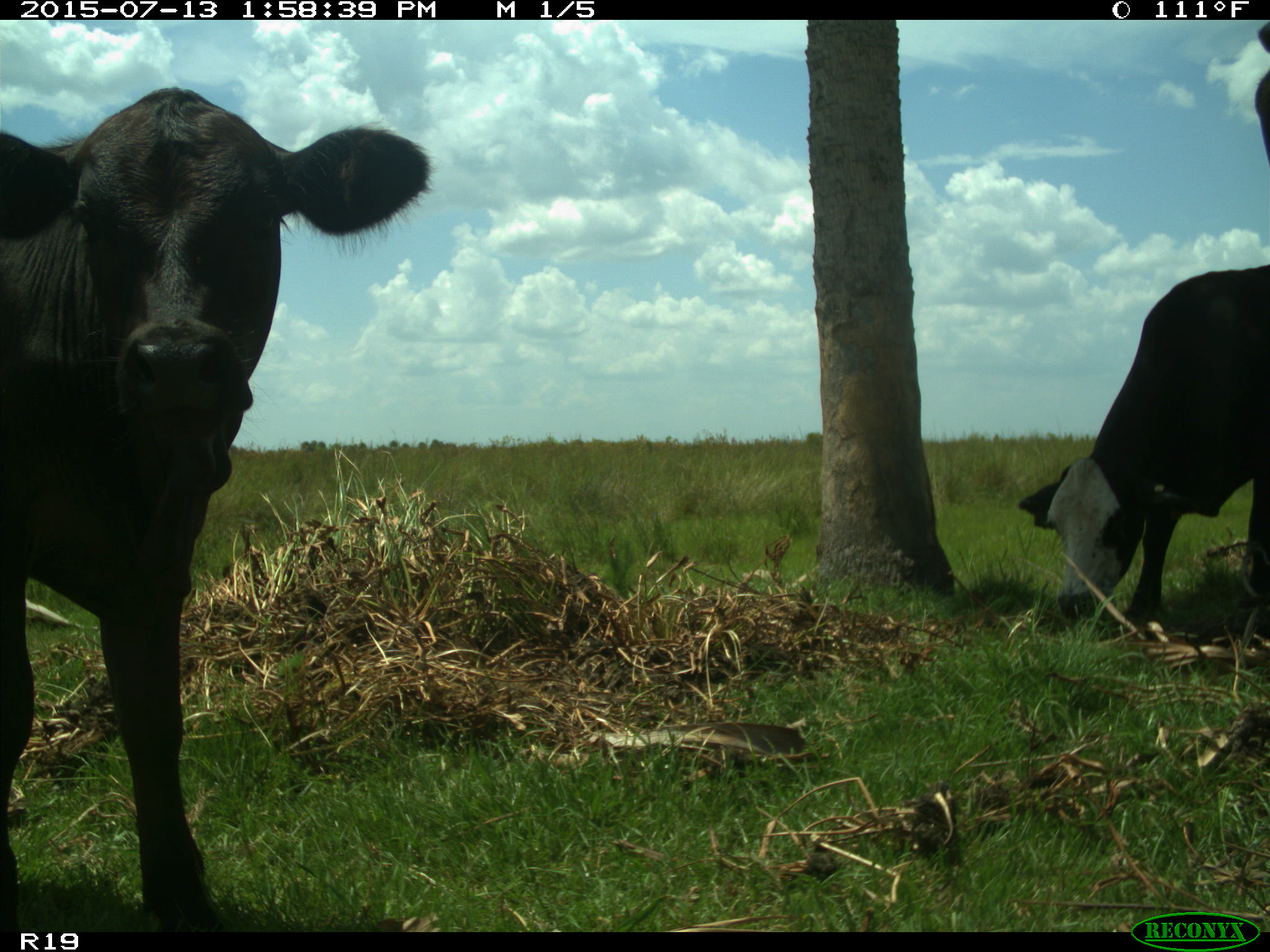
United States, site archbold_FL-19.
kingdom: Animalia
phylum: Chordata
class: Mammalia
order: Artiodactyla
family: Bovidae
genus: Bos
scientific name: Bos taurus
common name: domestic cow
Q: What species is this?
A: Bos taurus (domestic cow).